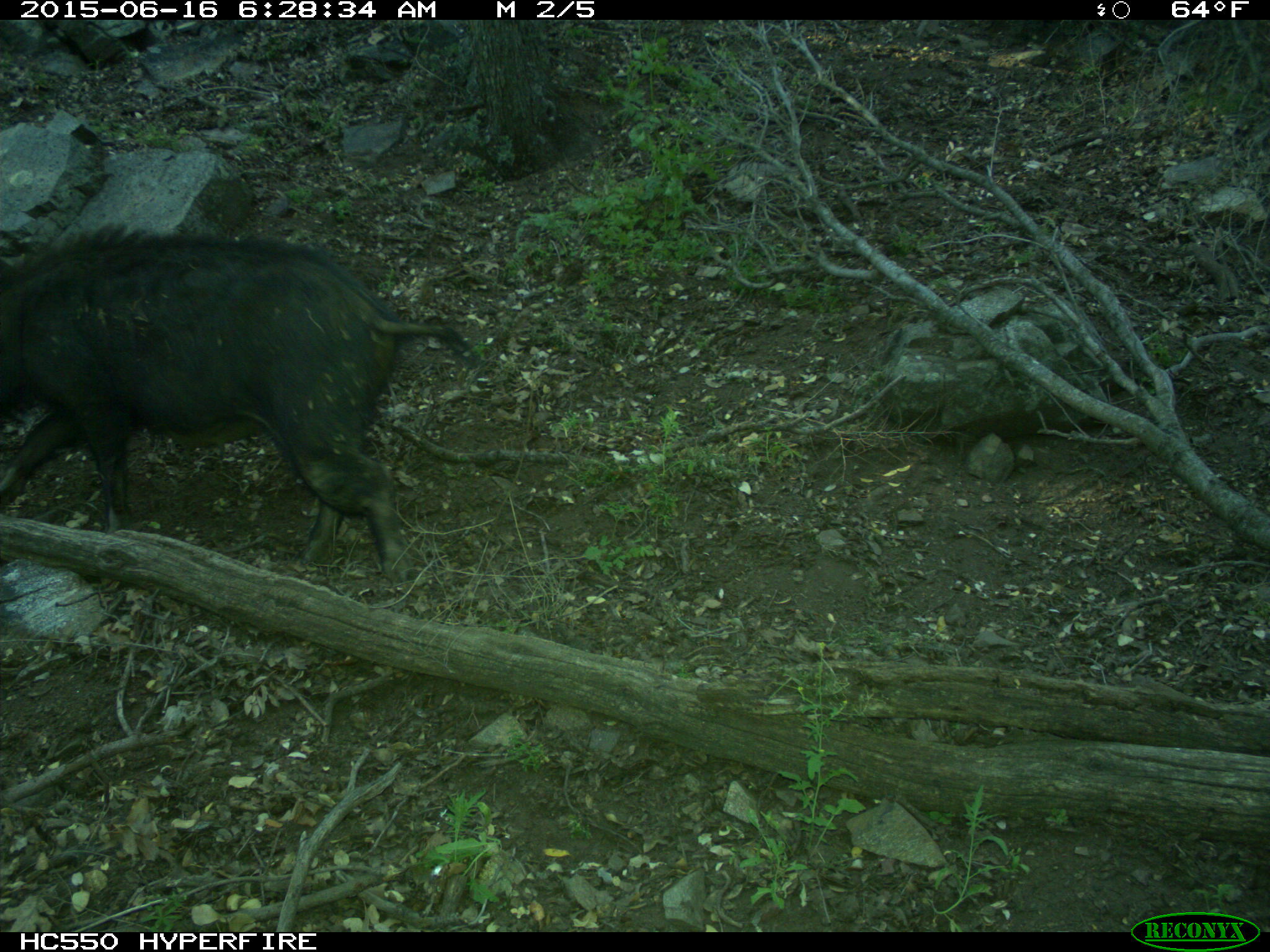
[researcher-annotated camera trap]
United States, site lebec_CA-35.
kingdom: Animalia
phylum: Chordata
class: Mammalia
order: Artiodactyla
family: Suidae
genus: Sus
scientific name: Sus scrofa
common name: wild boar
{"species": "Sus scrofa (wild boar)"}